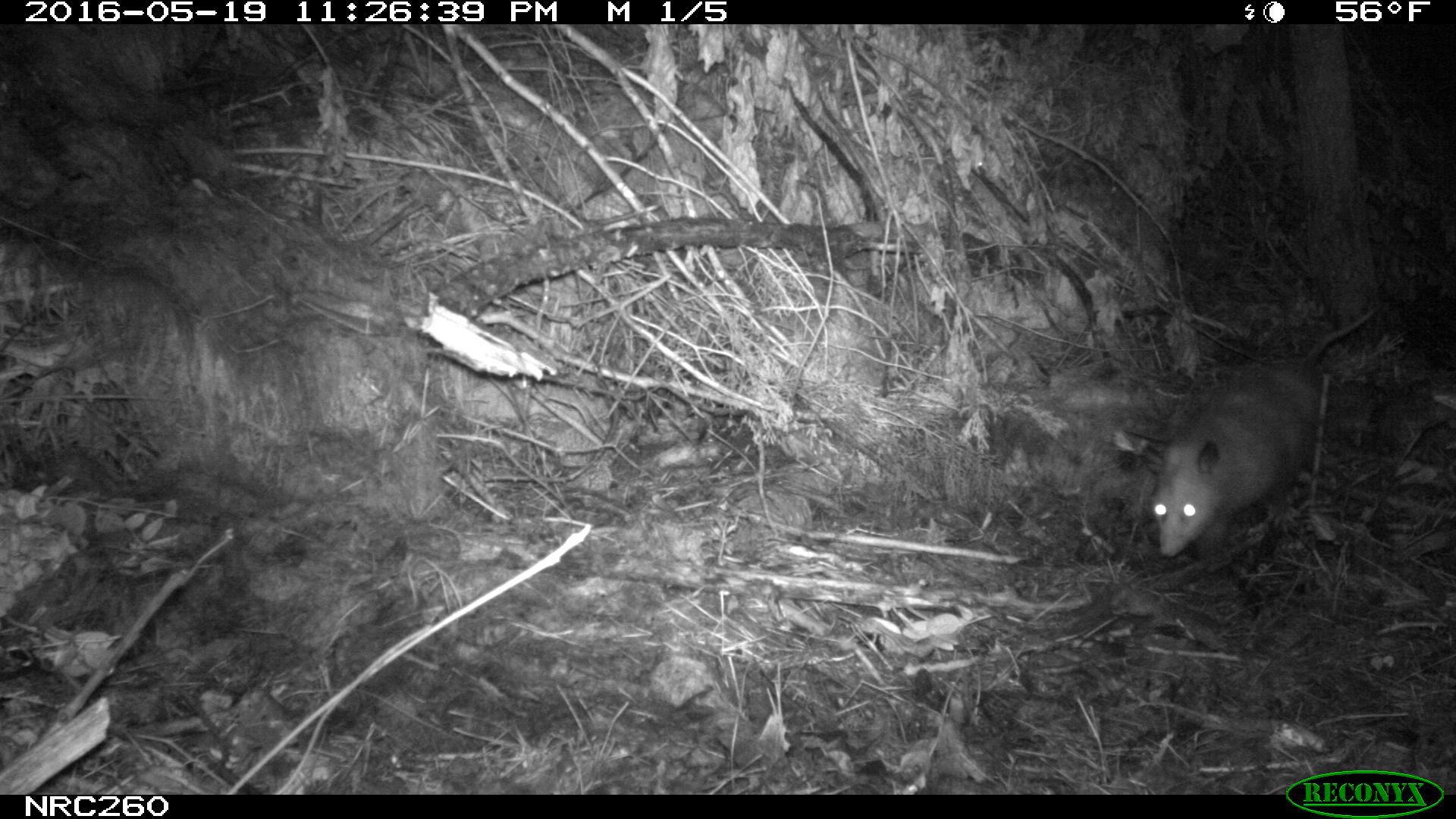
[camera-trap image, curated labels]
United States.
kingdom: Animalia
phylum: Chordata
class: Mammalia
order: Didelphimorphia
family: Didelphidae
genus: Didelphis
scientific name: Didelphis virginiana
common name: virginia opossum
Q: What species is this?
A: Virginia Opossum (Didelphis virginiana).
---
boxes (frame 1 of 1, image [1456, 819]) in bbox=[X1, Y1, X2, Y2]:
Virginia Opossum: bbox=[1128, 294, 1386, 563]